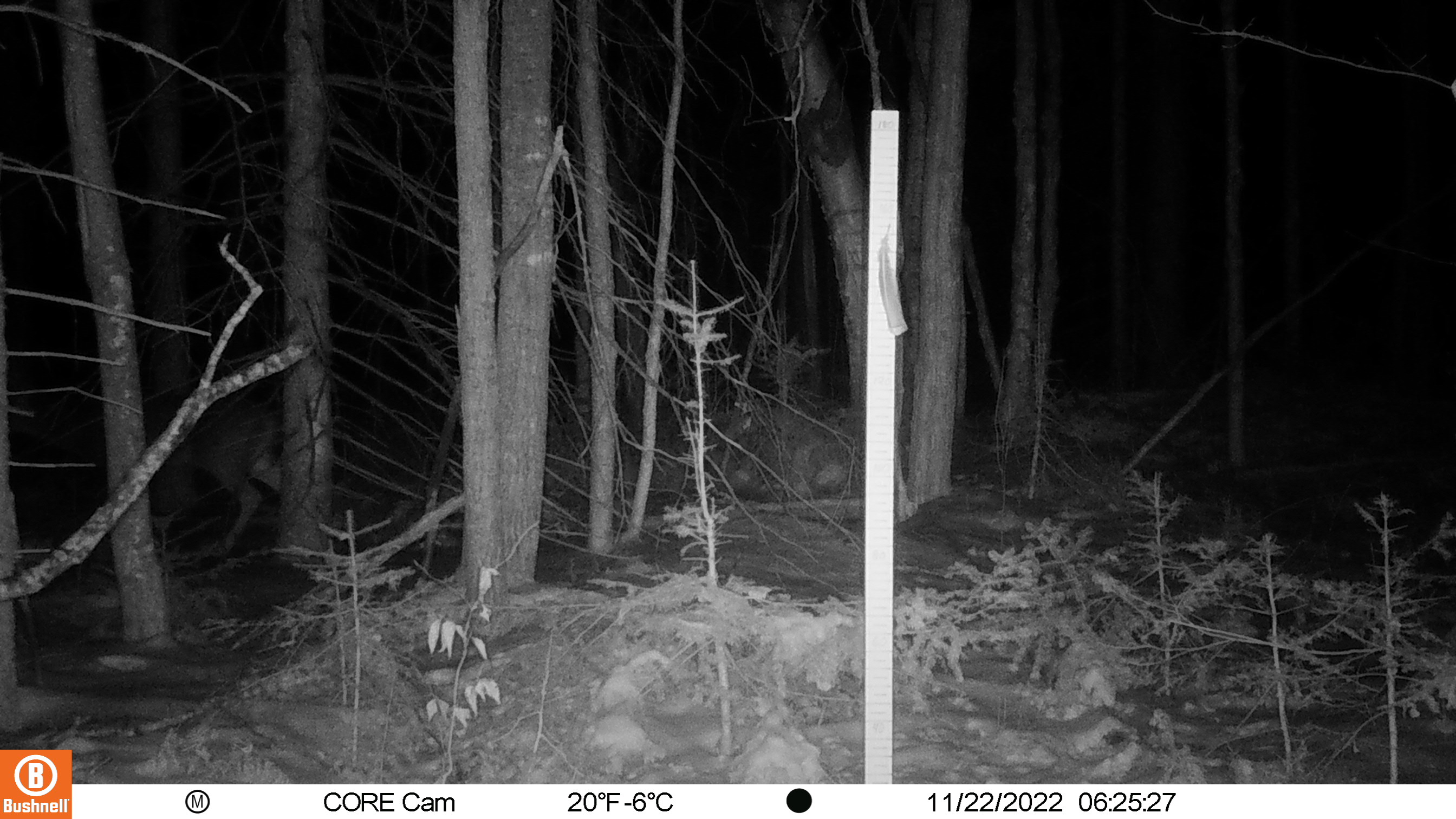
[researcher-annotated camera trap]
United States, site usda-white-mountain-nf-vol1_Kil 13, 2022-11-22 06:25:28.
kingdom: Animalia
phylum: Chordata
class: Mammalia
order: Artiodactyla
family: Cervidae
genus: Odocoileus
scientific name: Odocoileus virginianus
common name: white-tailed deer